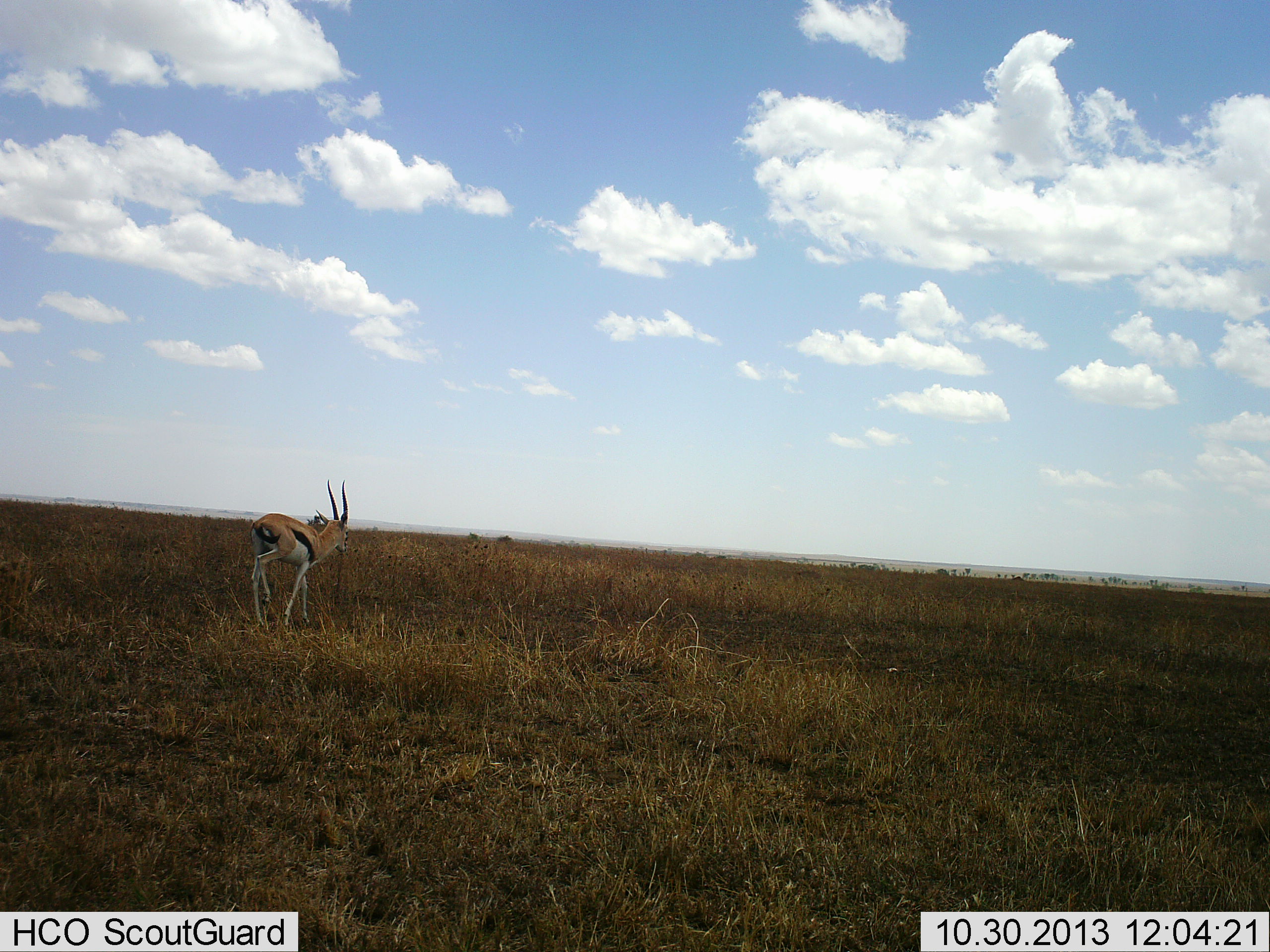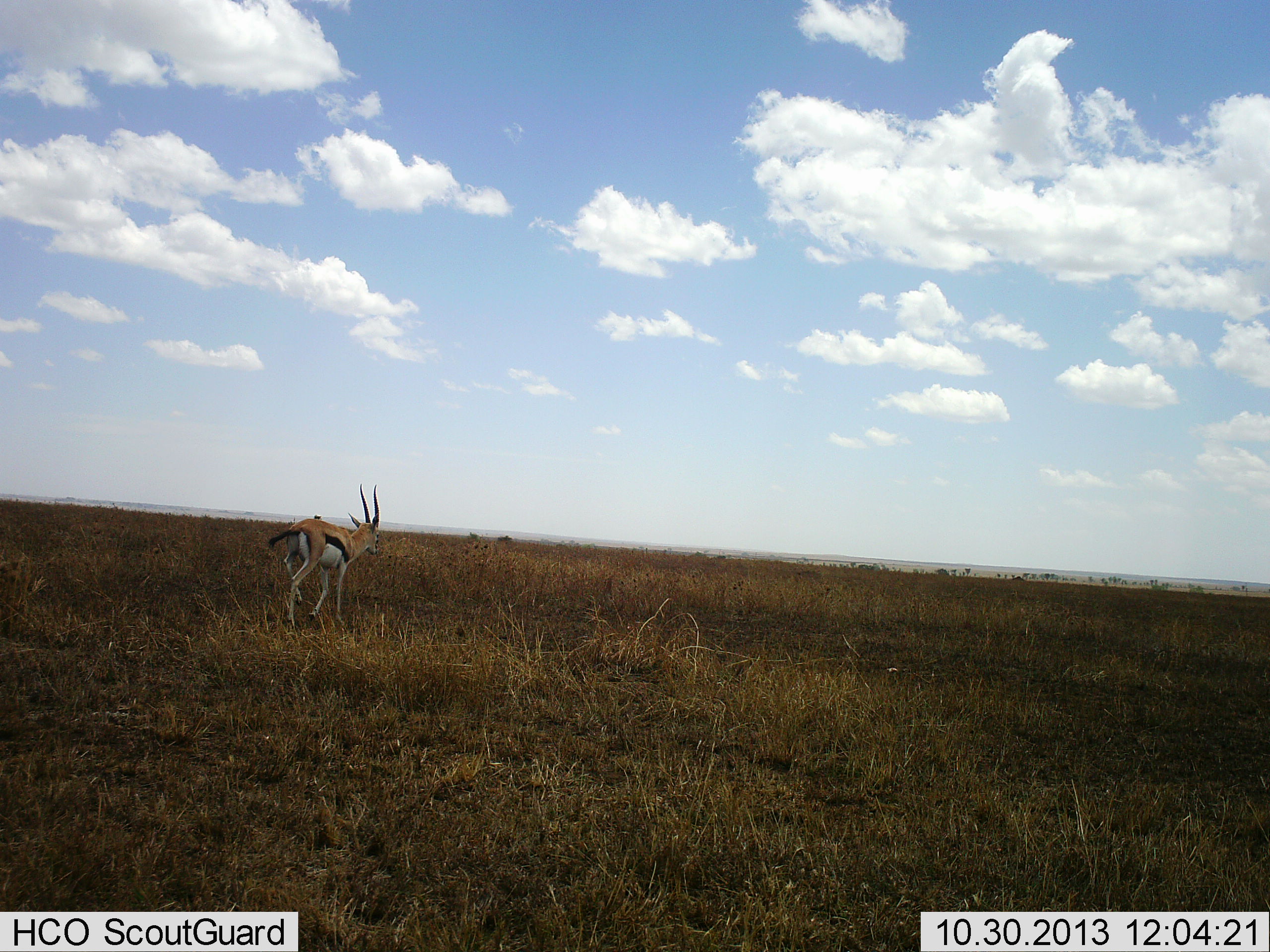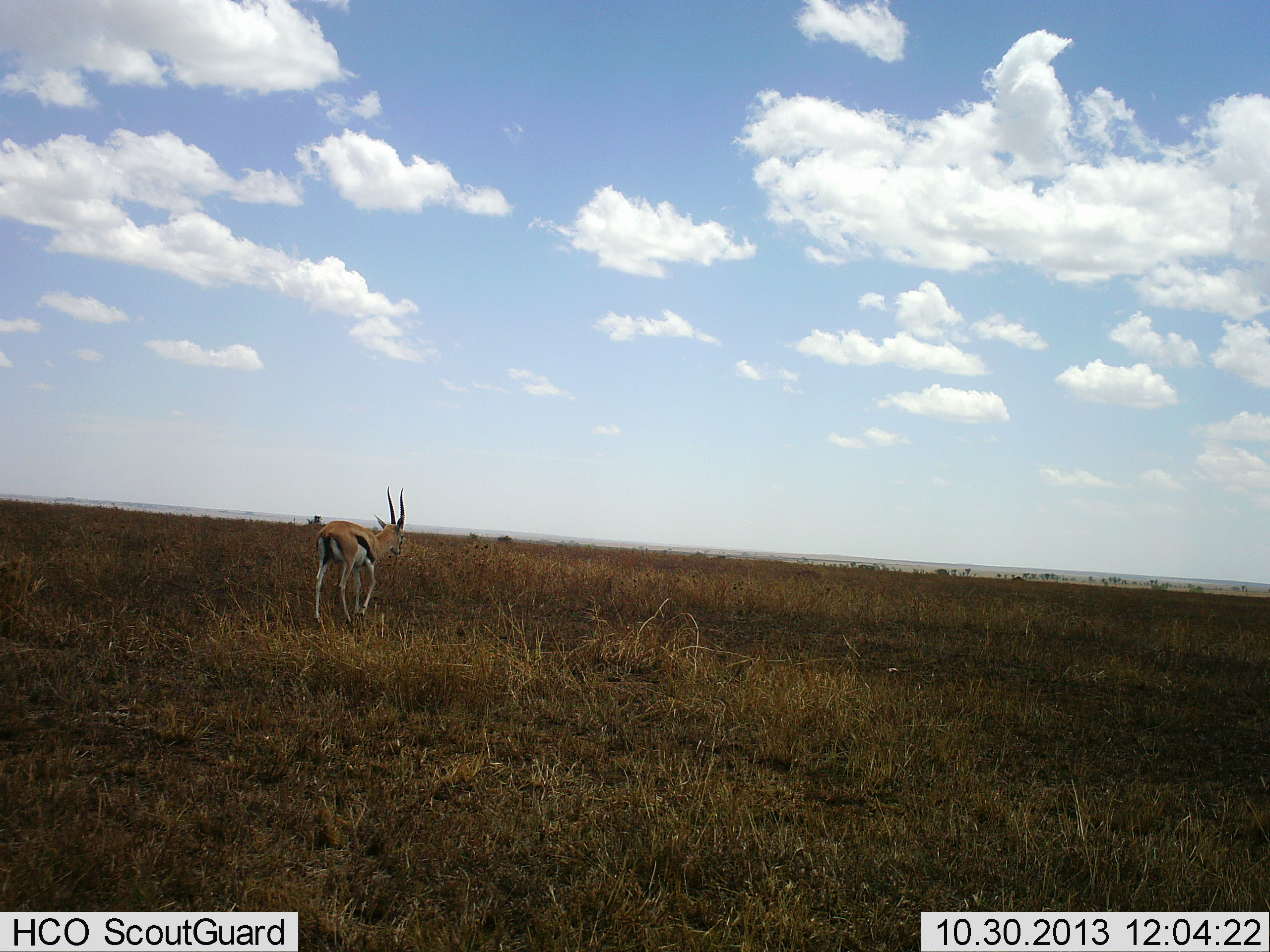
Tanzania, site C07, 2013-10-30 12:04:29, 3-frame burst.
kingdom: Animalia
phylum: Chordata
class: Mammalia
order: Artiodactyla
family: Bovidae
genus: Eudorcas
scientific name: Eudorcas thomsonii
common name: thomson's gazelle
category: gazellethomsons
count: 1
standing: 0%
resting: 0%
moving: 100%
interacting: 0%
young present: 0%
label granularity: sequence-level